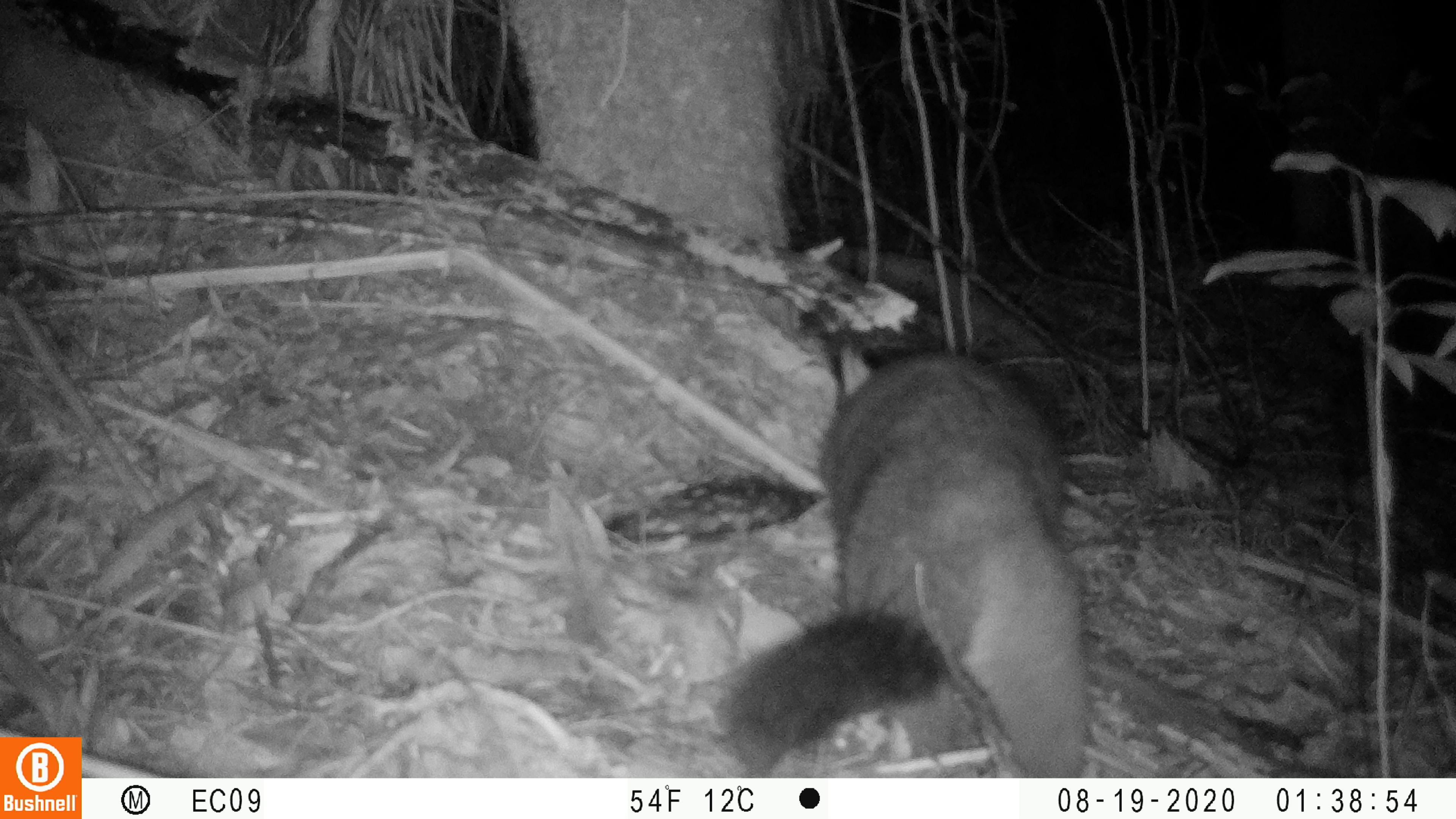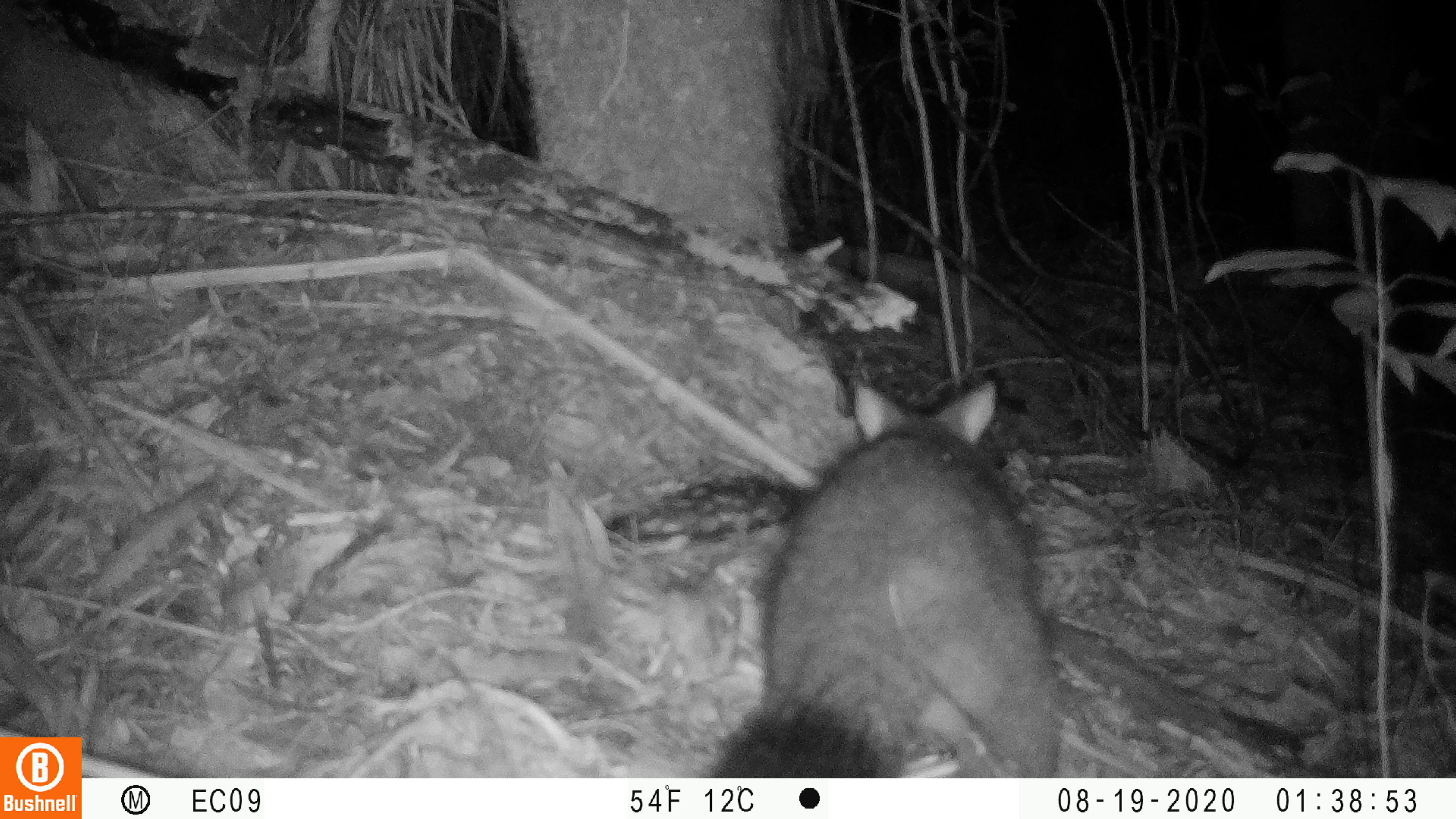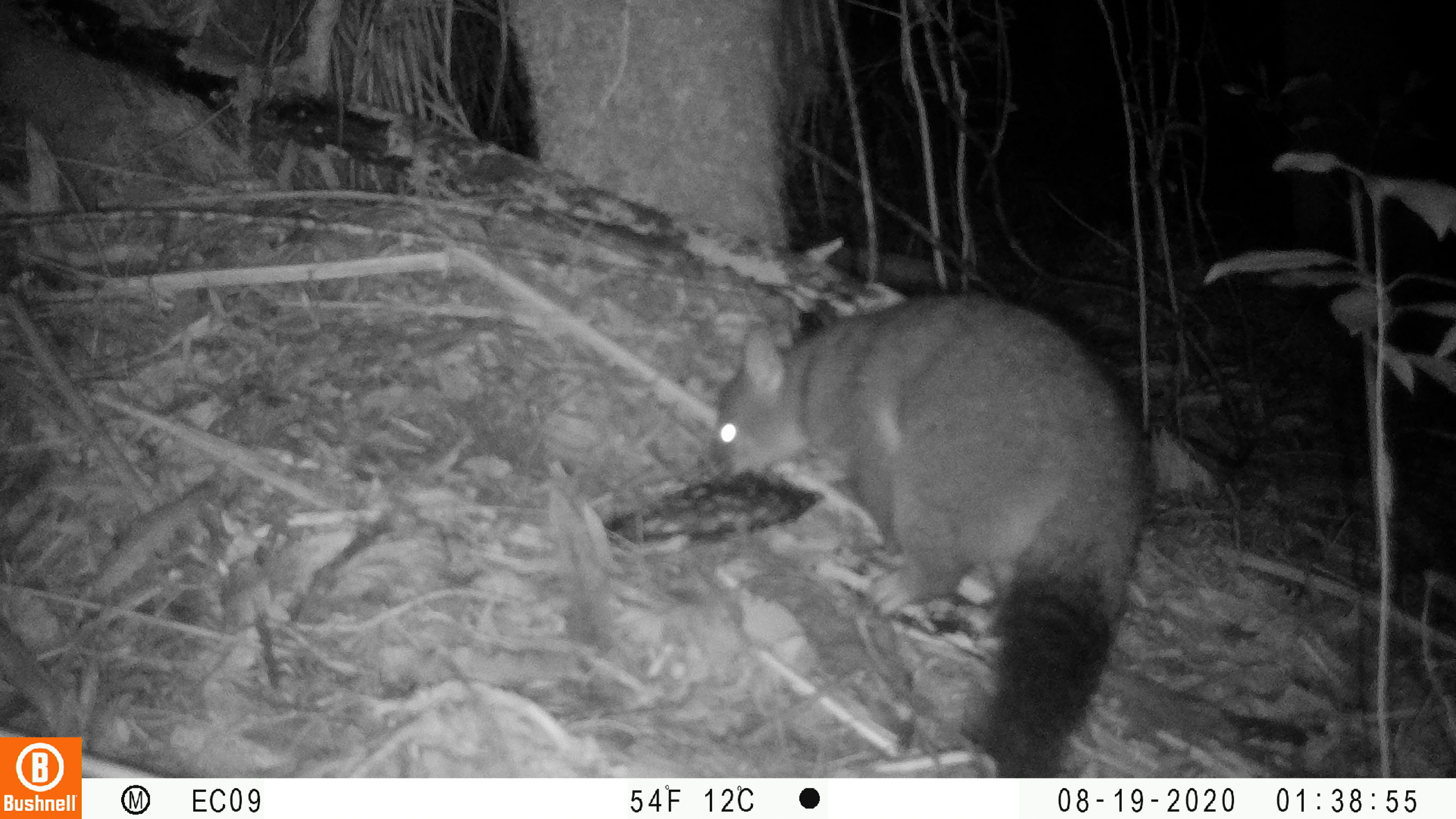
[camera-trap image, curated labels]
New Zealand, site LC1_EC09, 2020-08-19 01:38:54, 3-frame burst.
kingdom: Animalia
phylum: Chordata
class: Mammalia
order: Diprotodontia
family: Phalangeridae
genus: Trichosurus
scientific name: Trichosurus vulpecula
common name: common brushtail possum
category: possum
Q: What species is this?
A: Possum (common brushtail possum) (Trichosurus vulpecula).